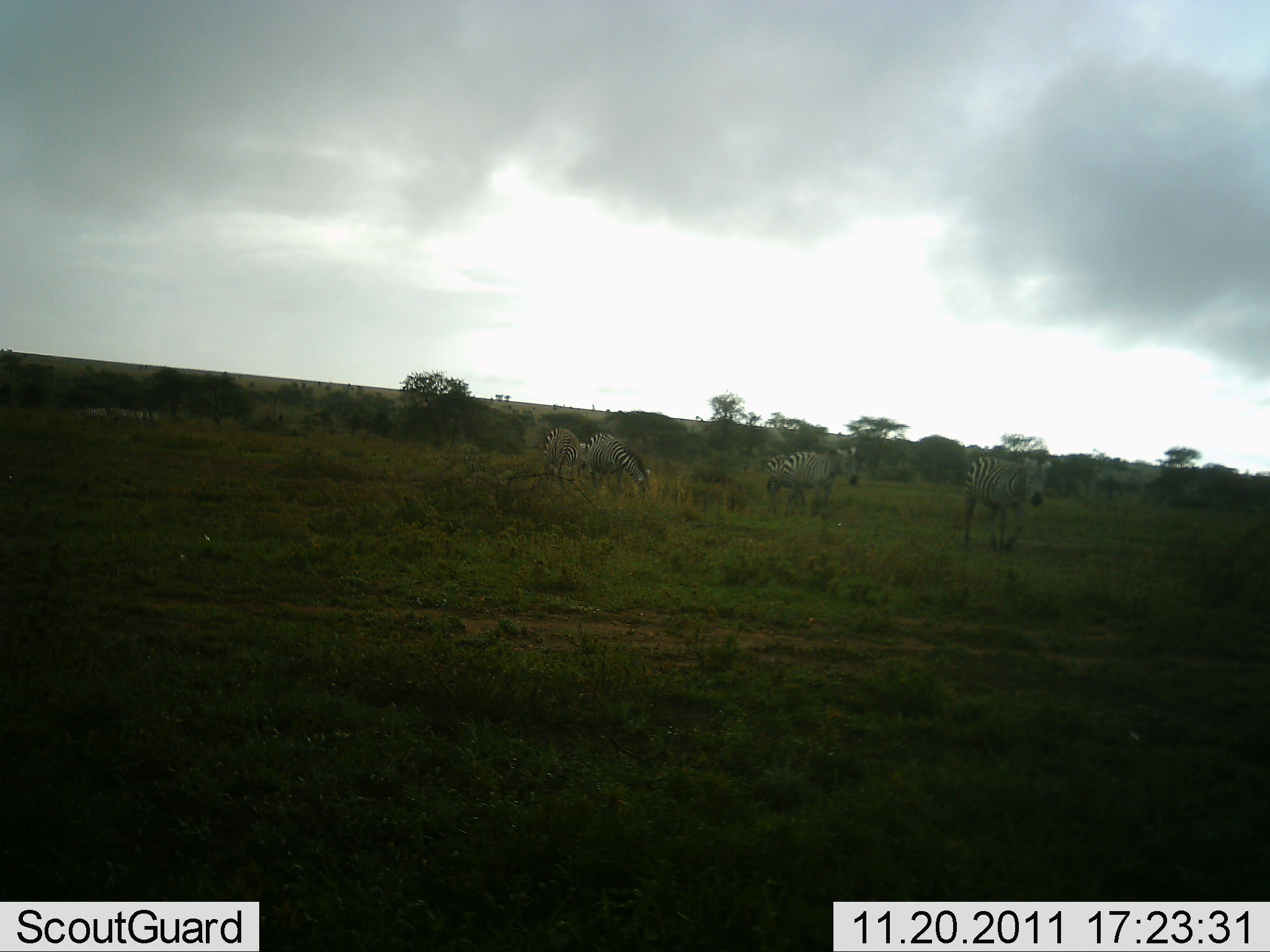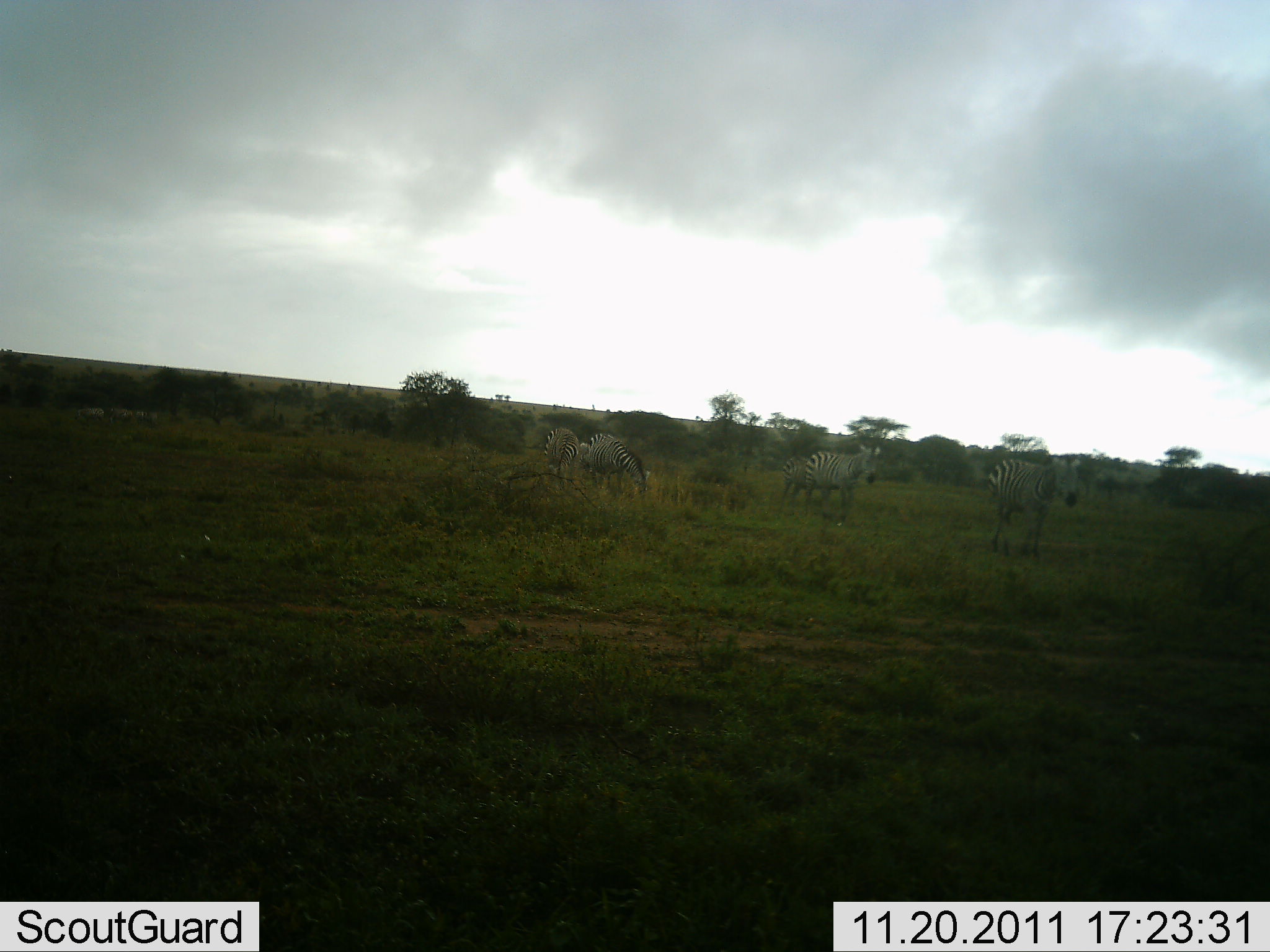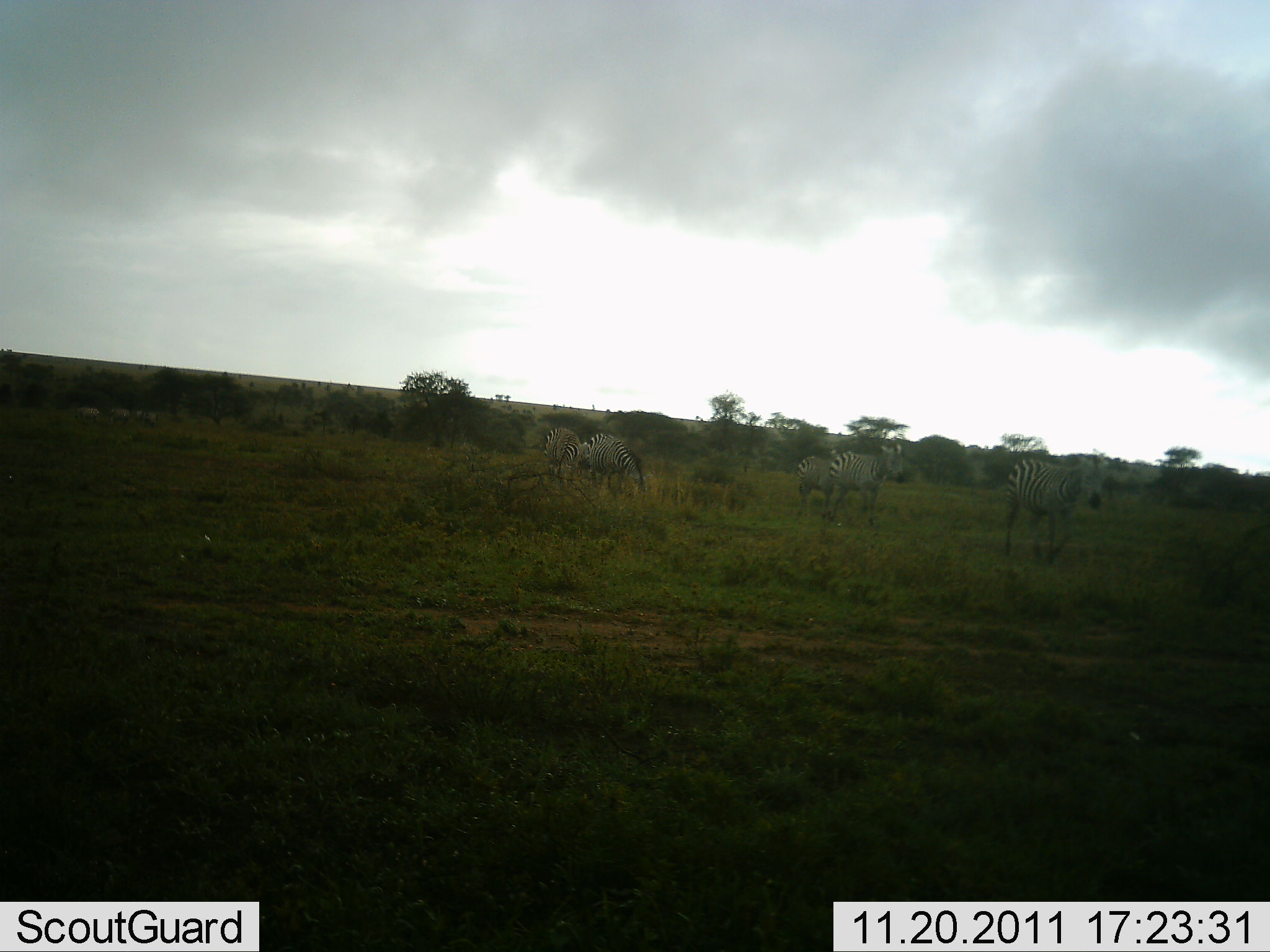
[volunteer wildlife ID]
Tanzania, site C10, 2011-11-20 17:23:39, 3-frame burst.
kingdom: Animalia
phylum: Chordata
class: Mammalia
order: Perissodactyla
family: Equidae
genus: Equus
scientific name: Equus quagga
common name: plains zebra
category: zebra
Zebra (plains zebra) (Equus quagga), count 5. Behavior (volunteer vote fractions): standing 60%, resting 0%, moving 80%, interacting 0%. Young present (vote fraction): 0%. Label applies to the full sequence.